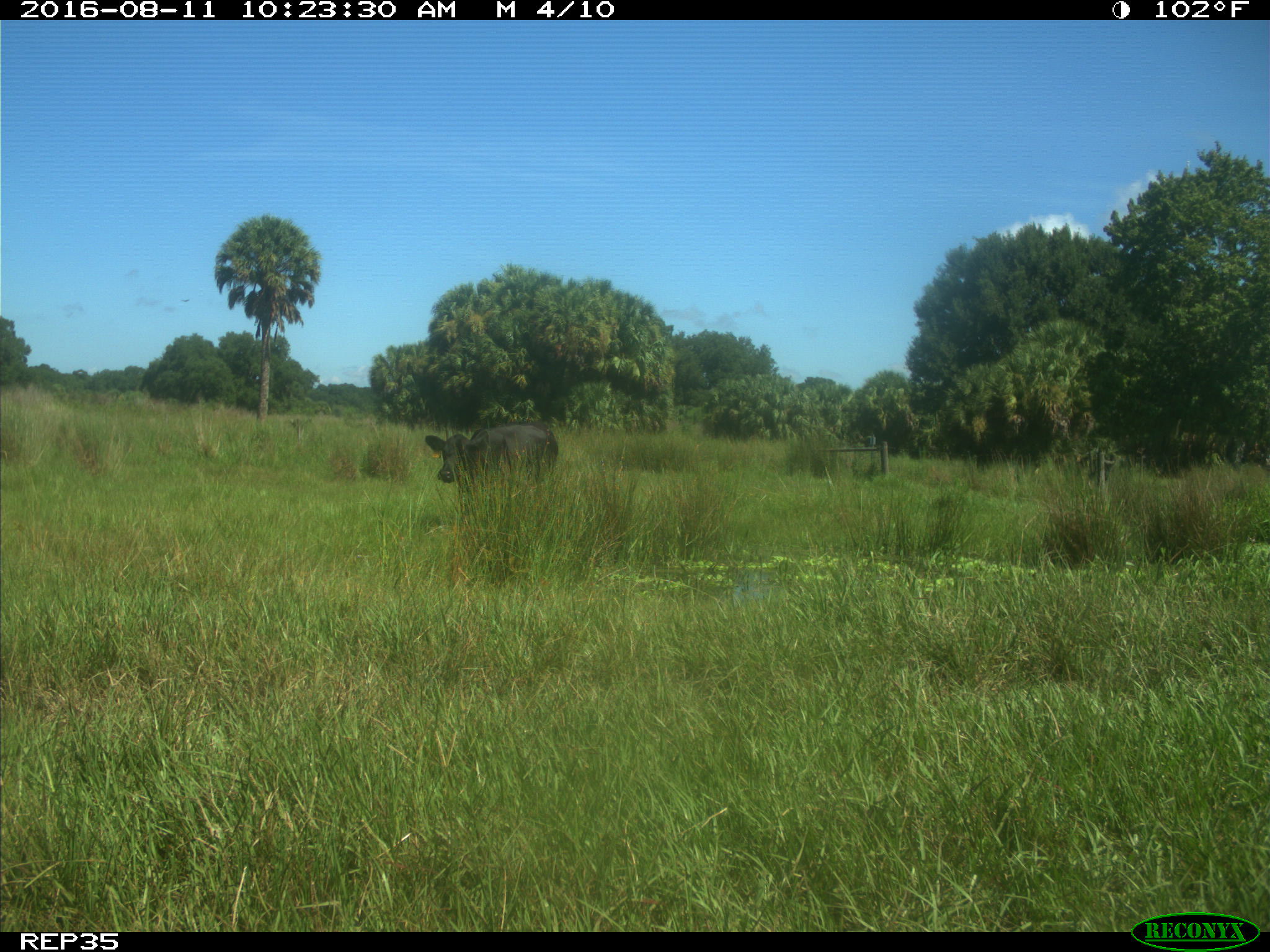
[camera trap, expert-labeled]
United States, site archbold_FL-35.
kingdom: Animalia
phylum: Chordata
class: Mammalia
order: Artiodactyla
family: Bovidae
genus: Bos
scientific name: Bos taurus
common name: domestic cow